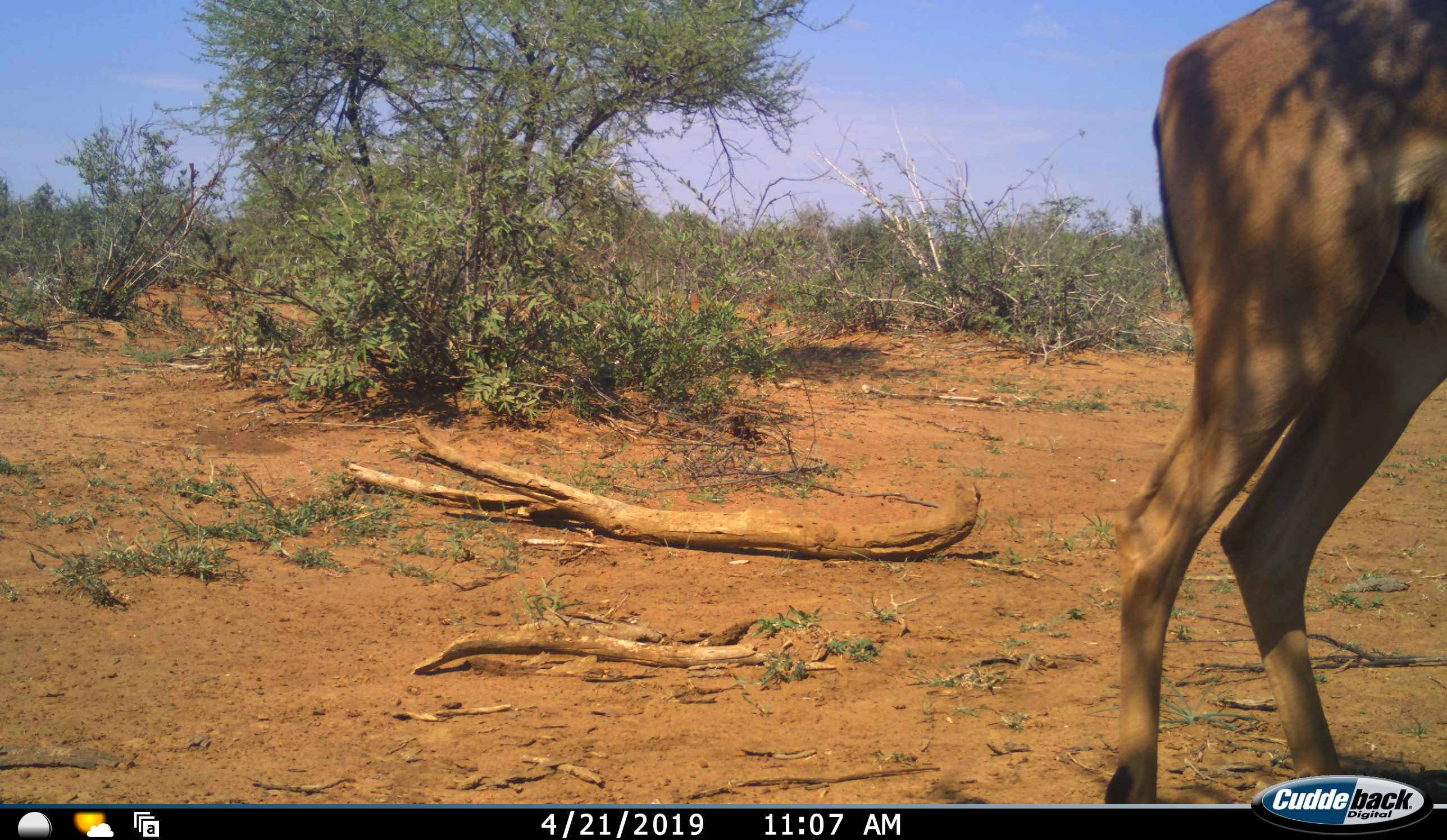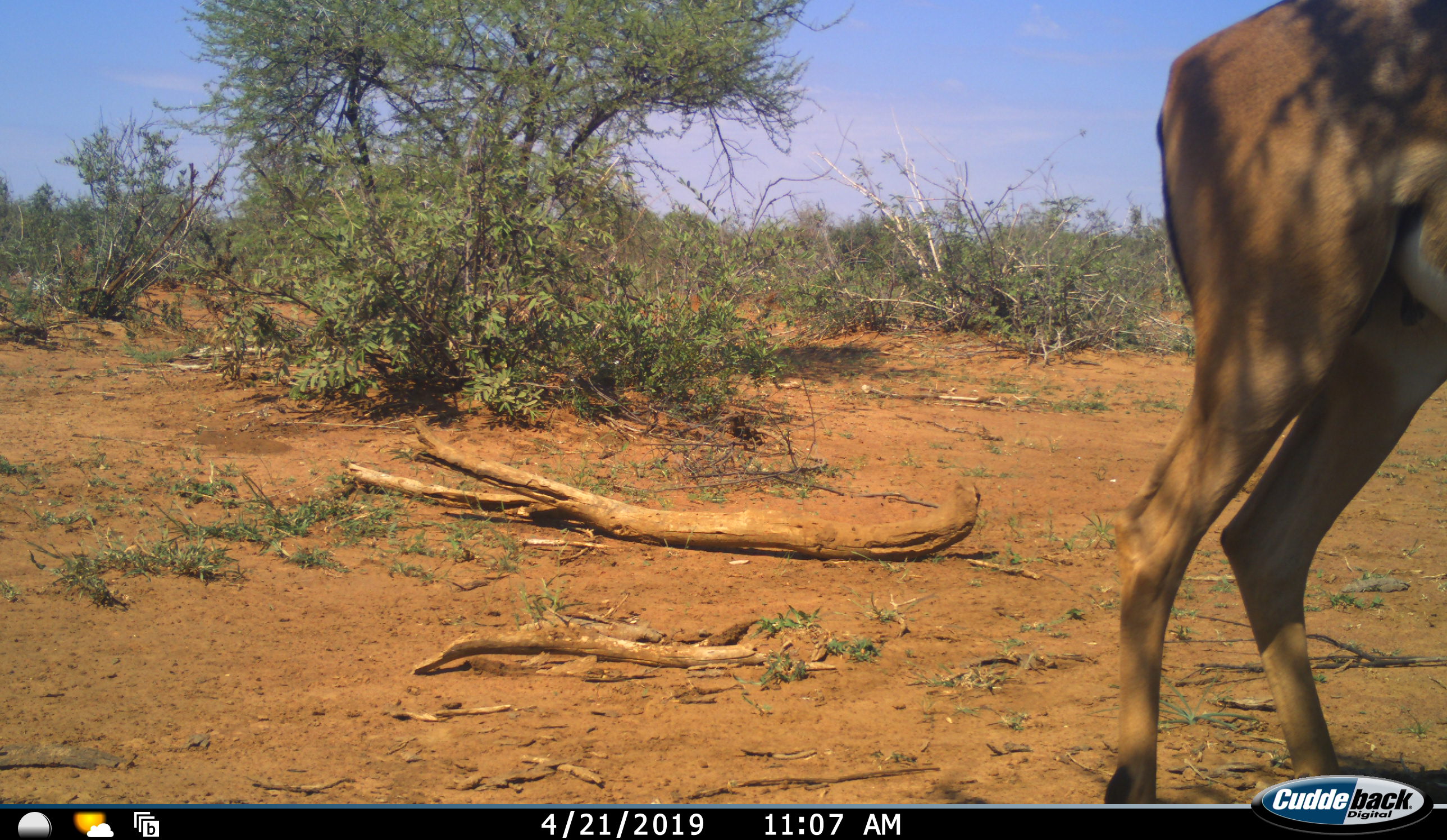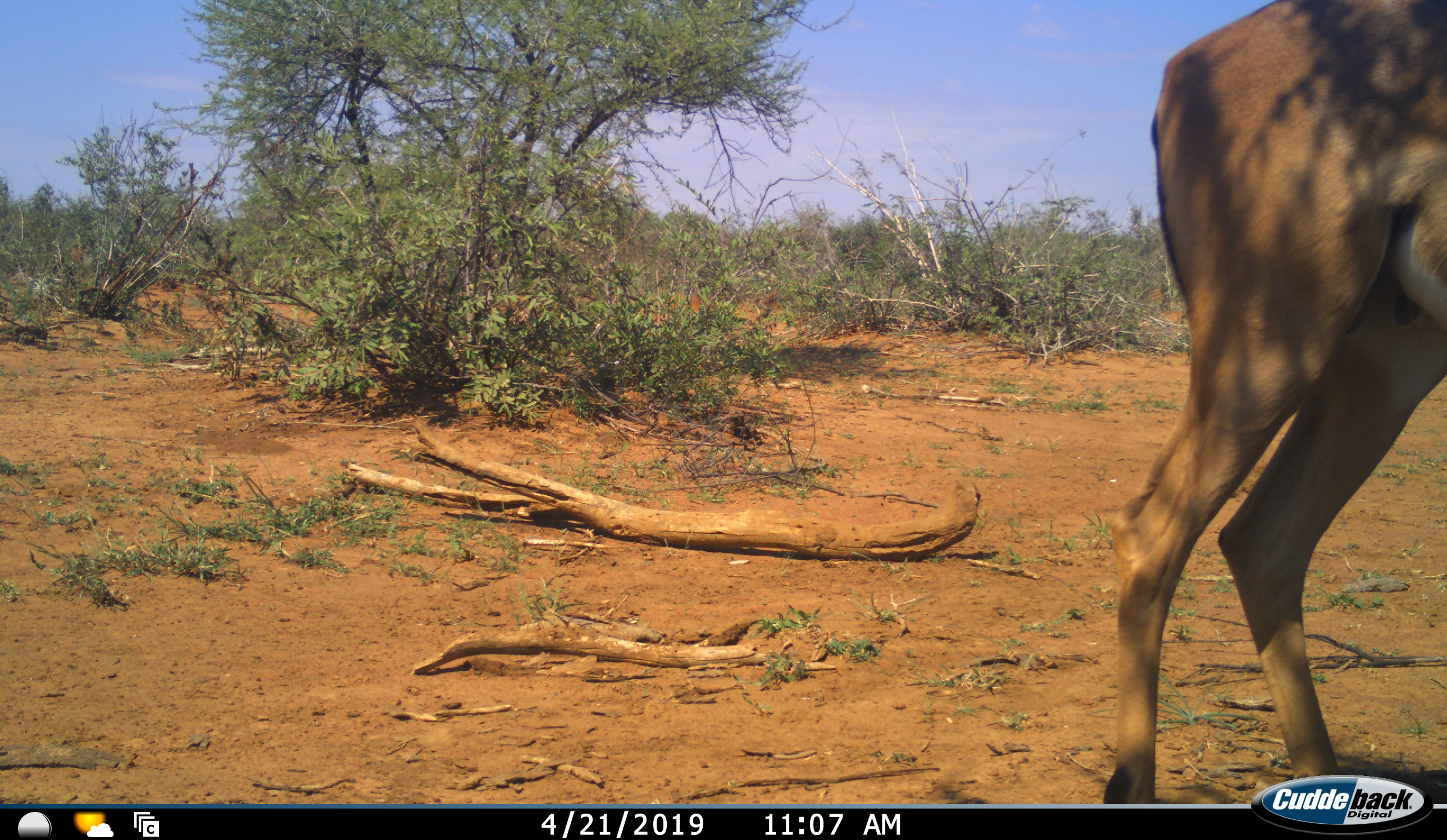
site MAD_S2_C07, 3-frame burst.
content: unidentified animal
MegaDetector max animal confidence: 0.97